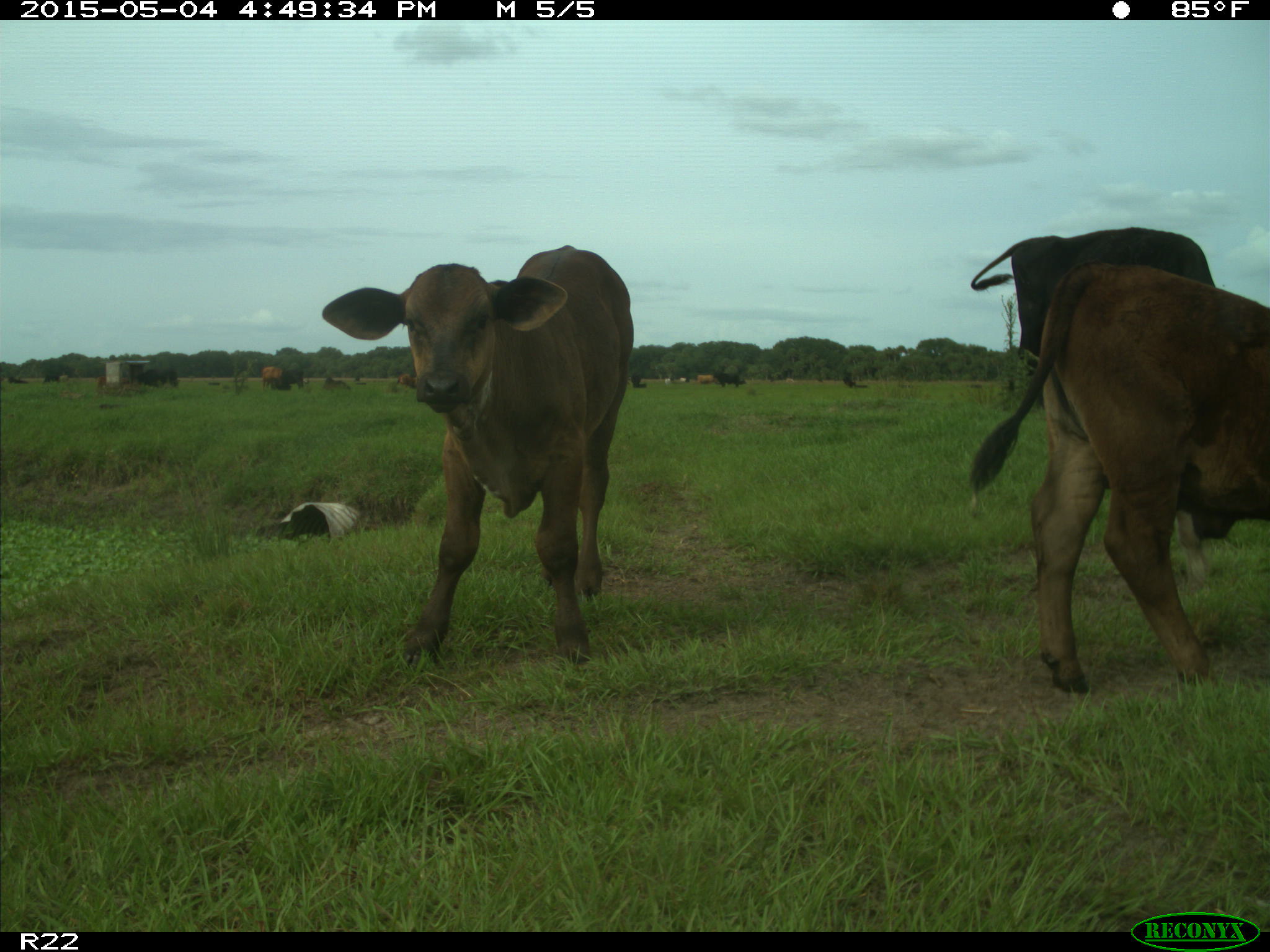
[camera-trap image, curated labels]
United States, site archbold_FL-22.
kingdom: Animalia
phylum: Chordata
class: Mammalia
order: Artiodactyla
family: Bovidae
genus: Bos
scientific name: Bos taurus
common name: domestic cow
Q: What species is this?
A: Bos taurus (domestic cow).